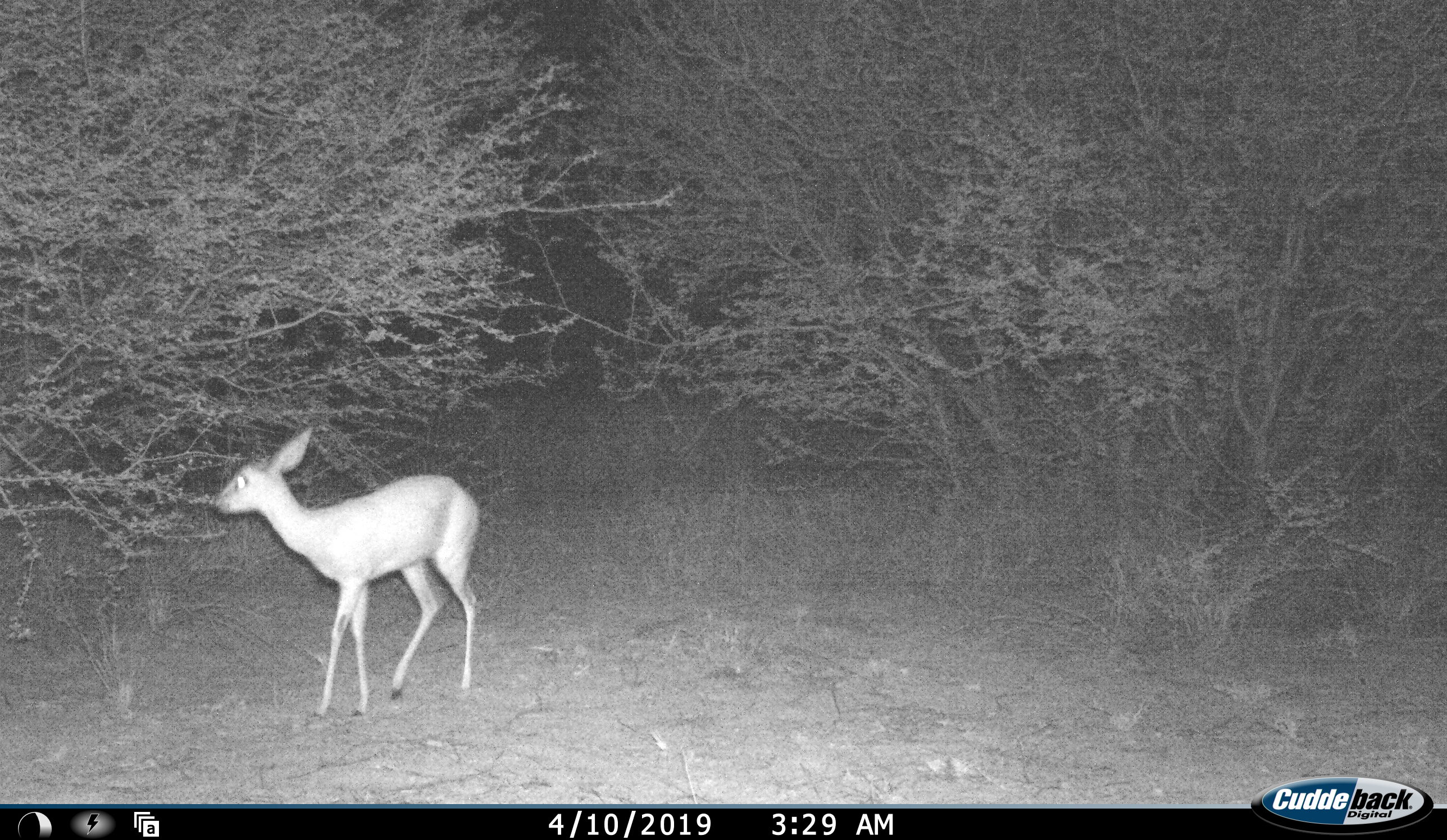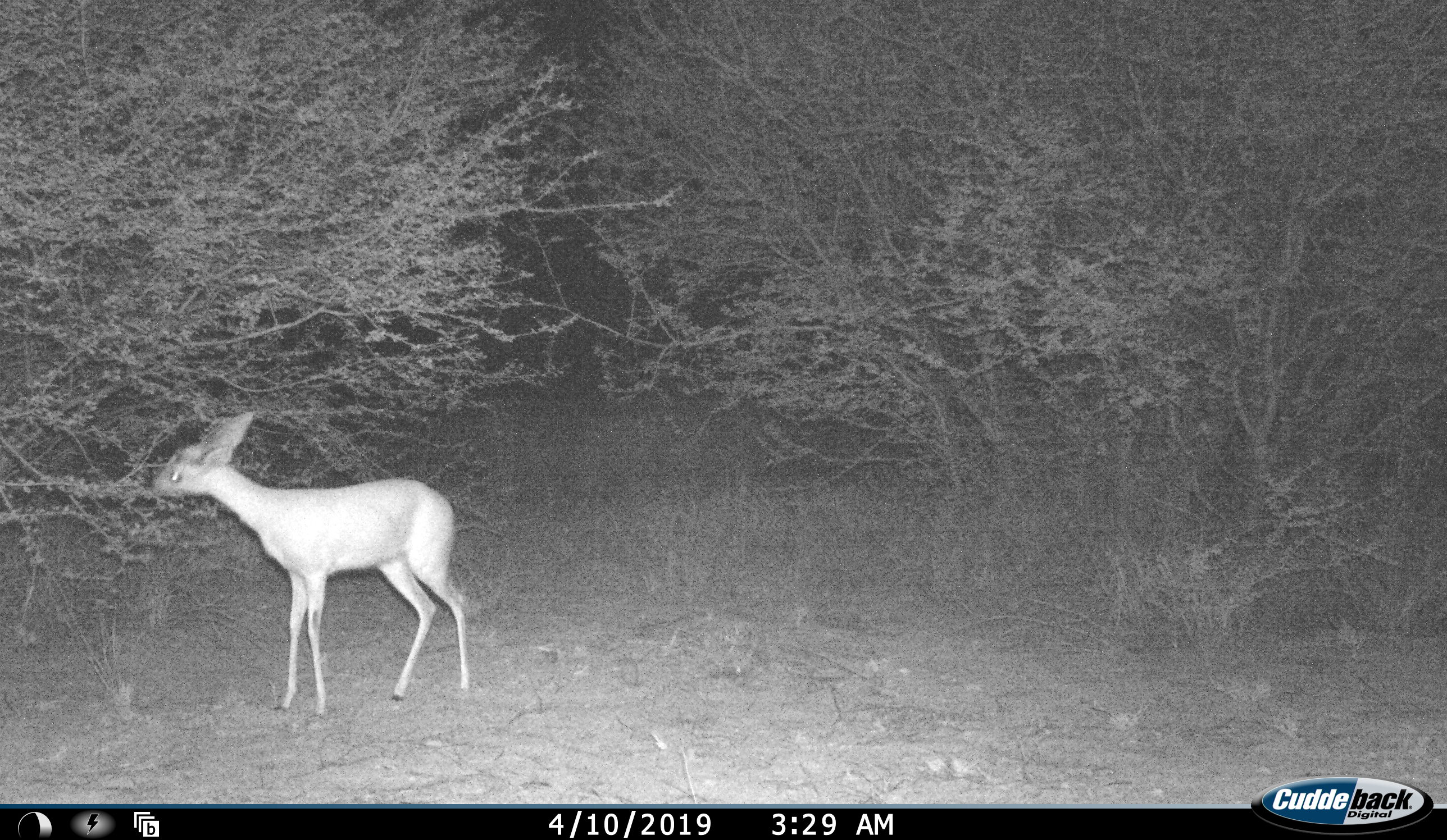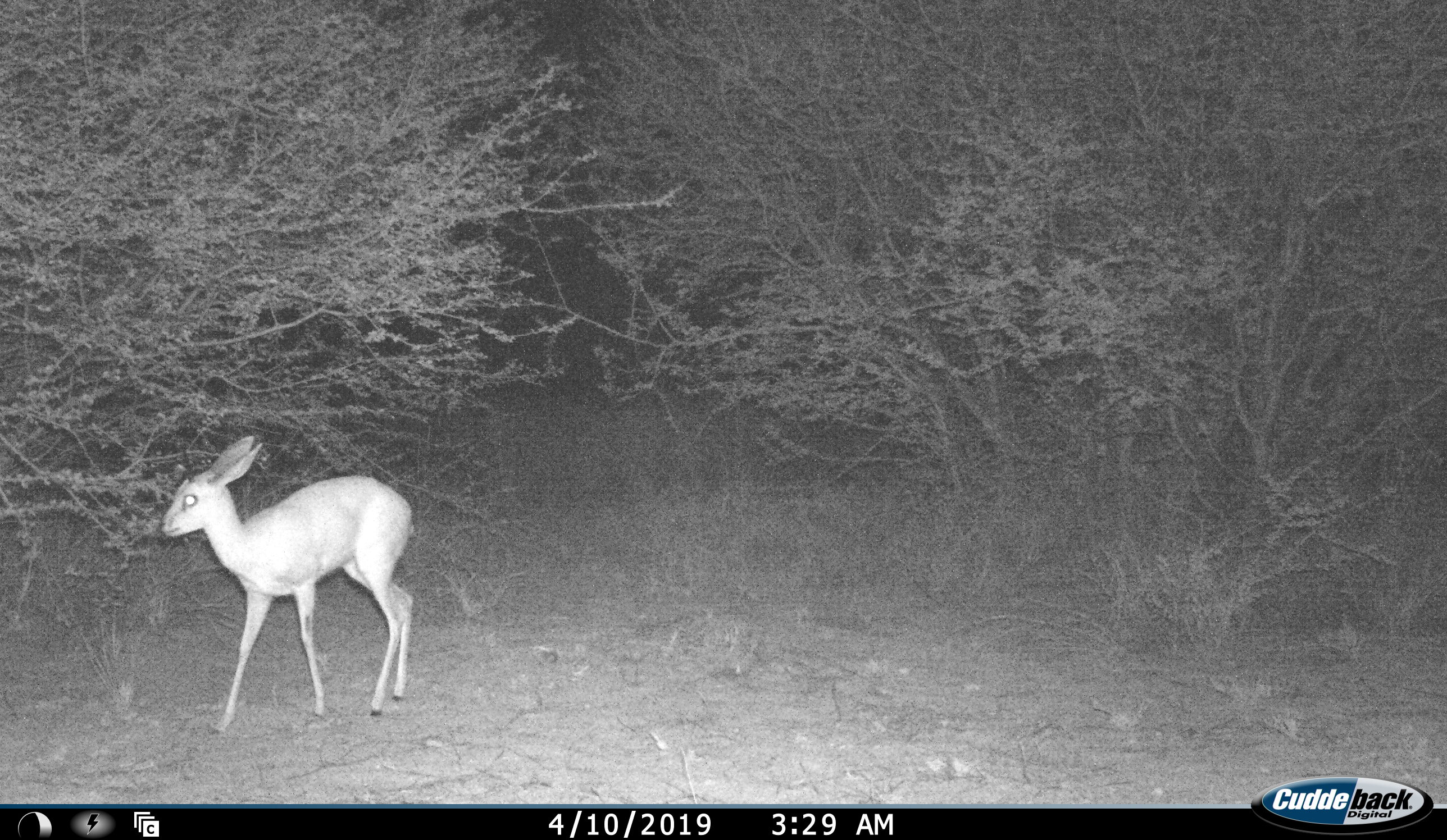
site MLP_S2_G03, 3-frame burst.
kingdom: Animalia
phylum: Chordata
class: Mammalia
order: Artiodactyla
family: Bovidae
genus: Raphicerus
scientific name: Raphicerus campestris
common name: steenbok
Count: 1.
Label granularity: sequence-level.